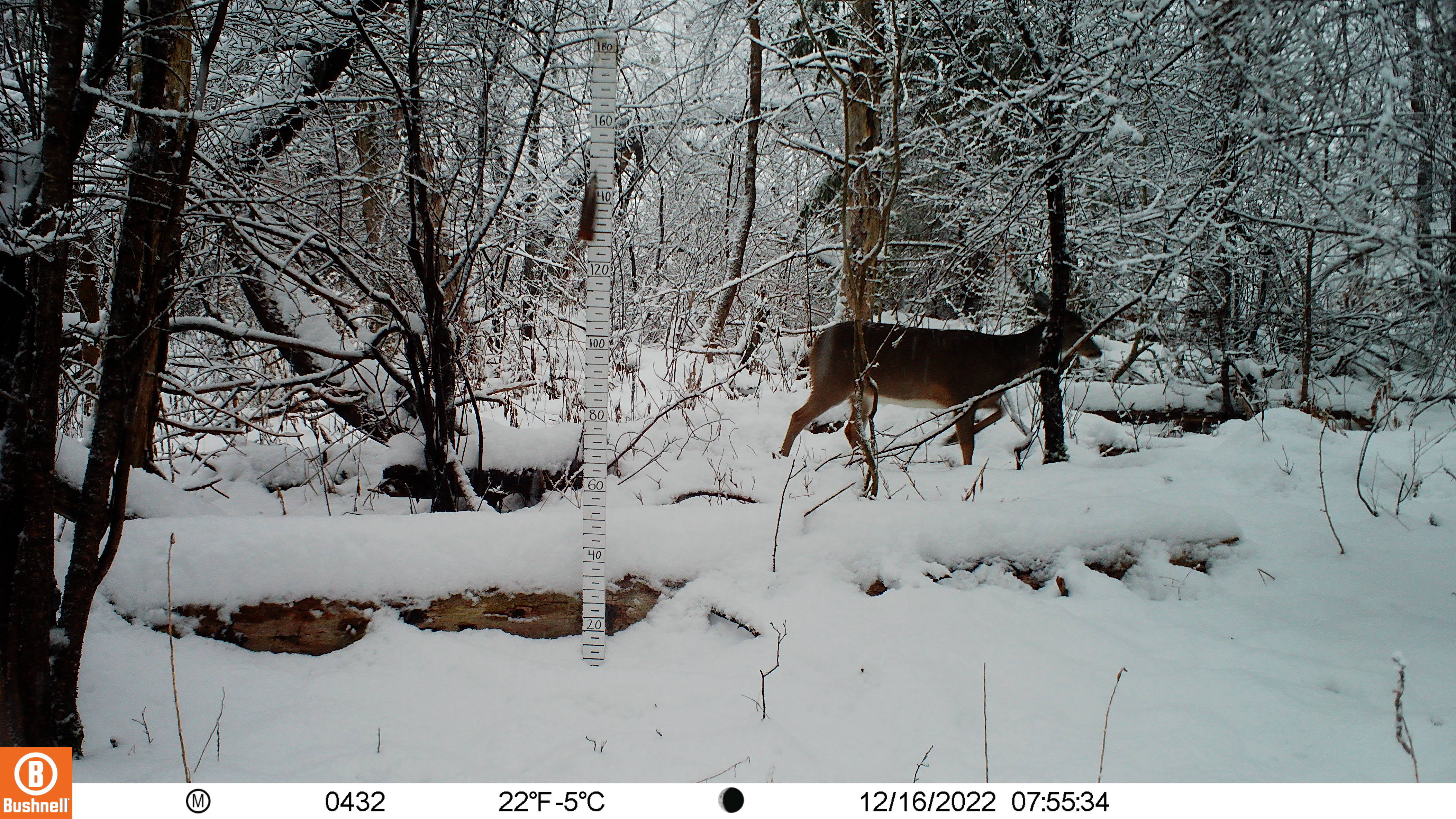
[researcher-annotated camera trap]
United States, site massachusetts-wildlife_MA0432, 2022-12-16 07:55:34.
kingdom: Animalia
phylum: Chordata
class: Mammalia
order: Artiodactyla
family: Cervidae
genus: Odocoileus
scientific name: Odocoileus virginianus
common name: white-tailed deer